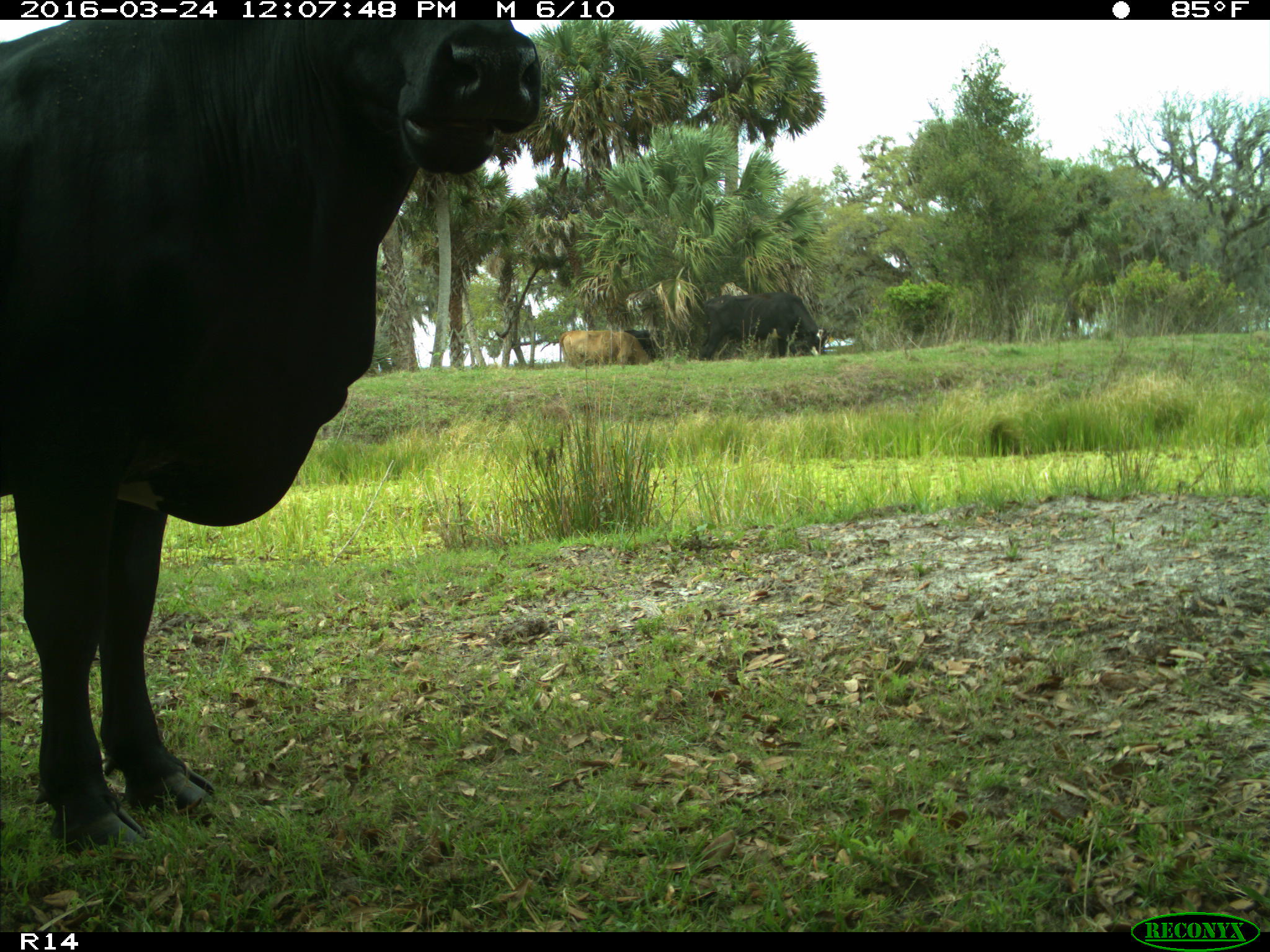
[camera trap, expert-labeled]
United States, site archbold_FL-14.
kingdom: Animalia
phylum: Chordata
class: Mammalia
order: Artiodactyla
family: Bovidae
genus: Bos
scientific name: Bos taurus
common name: domestic cow